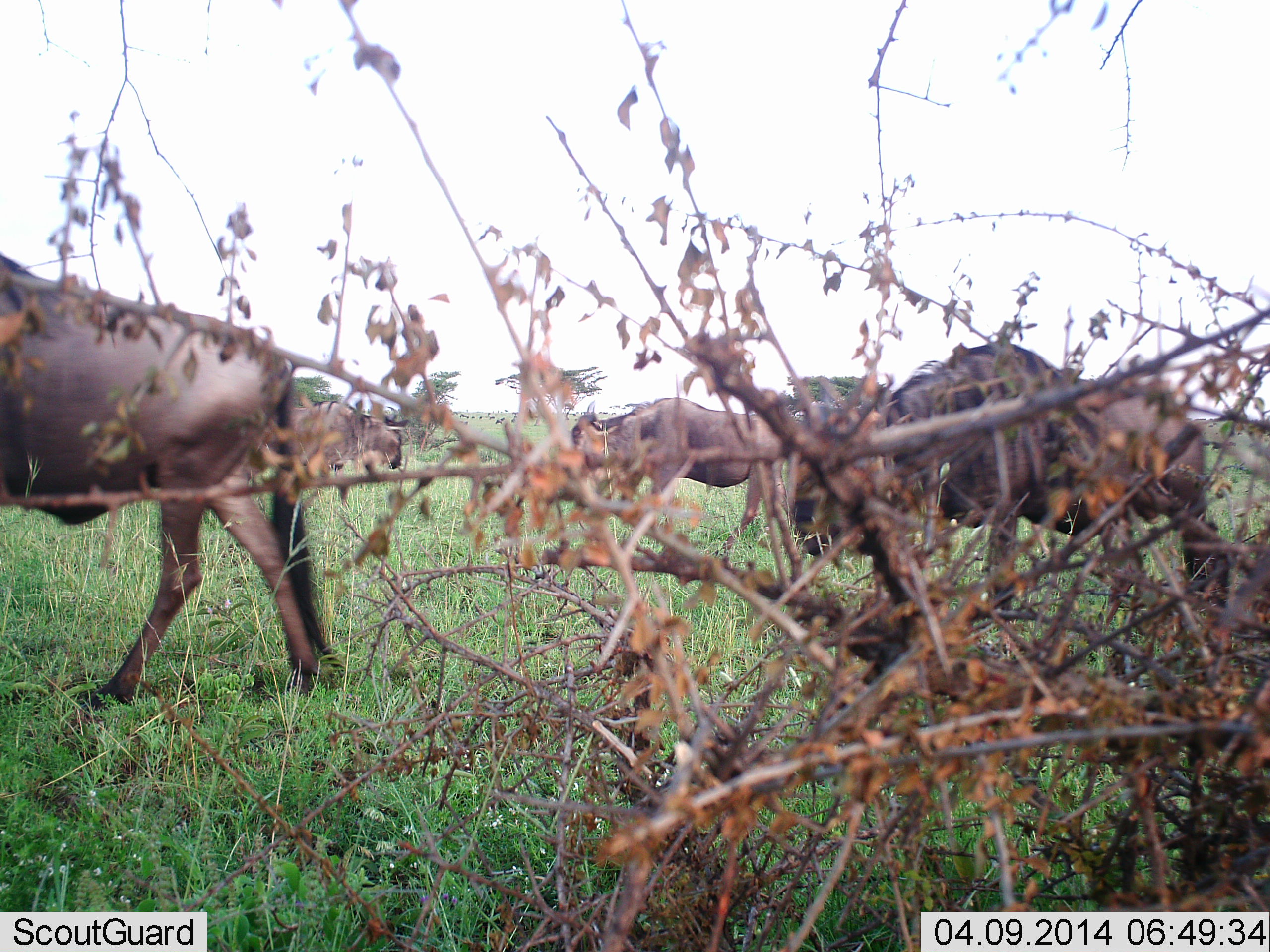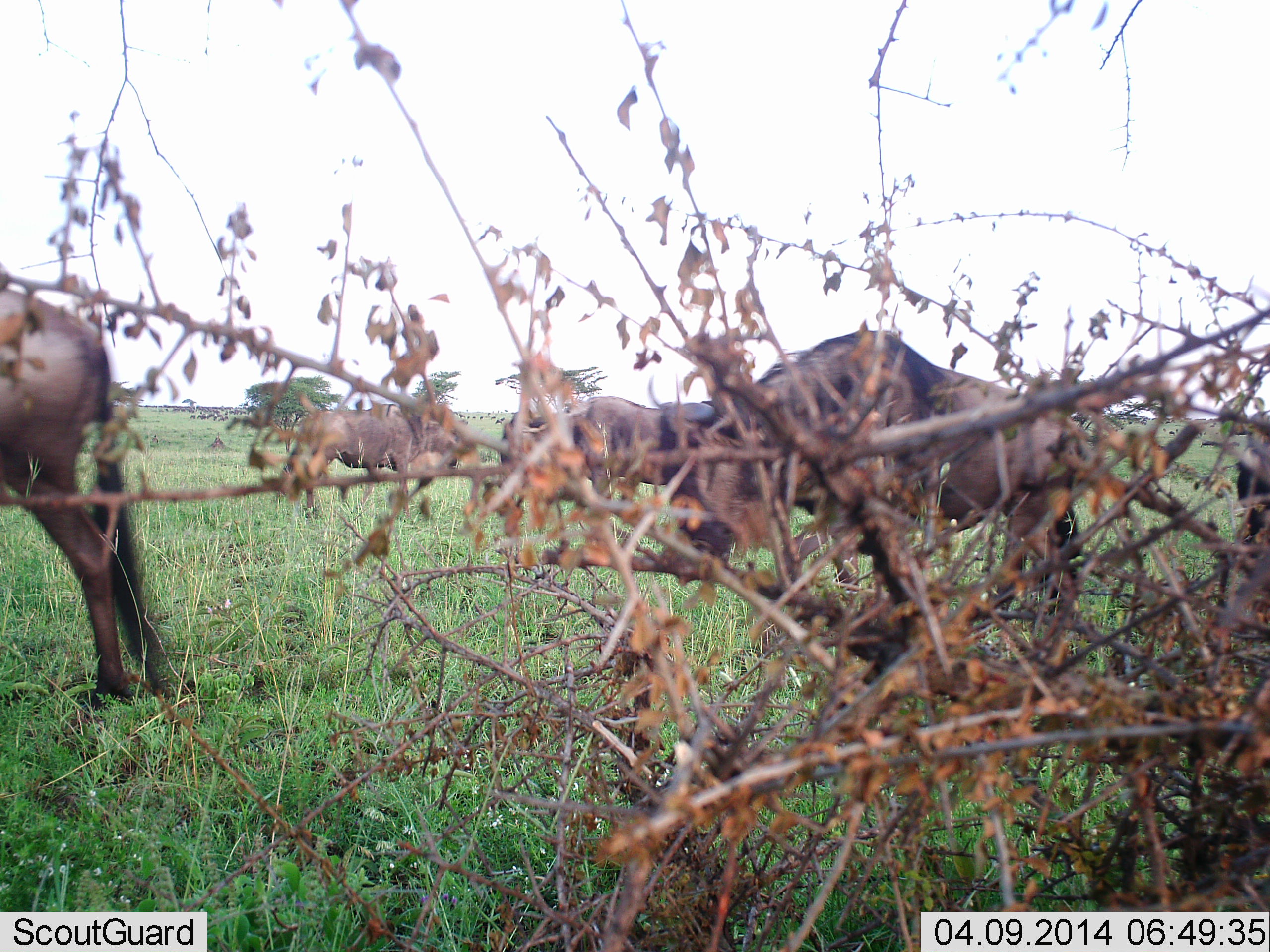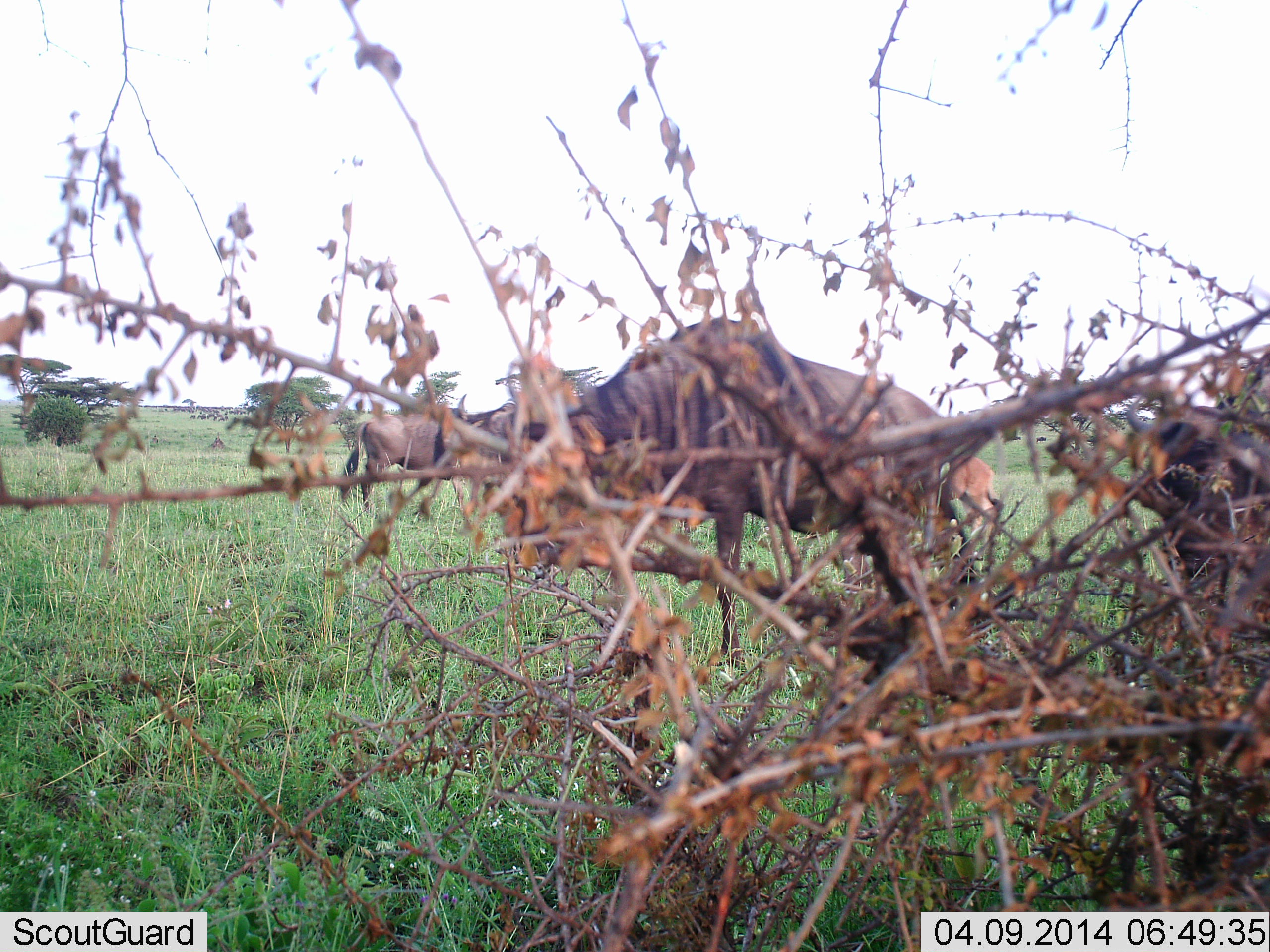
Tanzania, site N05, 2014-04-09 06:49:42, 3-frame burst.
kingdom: Animalia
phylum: Chordata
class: Mammalia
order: Artiodactyla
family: Bovidae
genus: Connochaetes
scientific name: Connochaetes taurinus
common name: blue wildebeest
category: wildebeest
Wildebeest (blue wildebeest) (Connochaetes taurinus), count 5. Behavior (volunteer vote fractions): standing 10%, resting 0%, moving 80%, interacting 0%. Young present (vote fraction): 0%. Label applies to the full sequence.